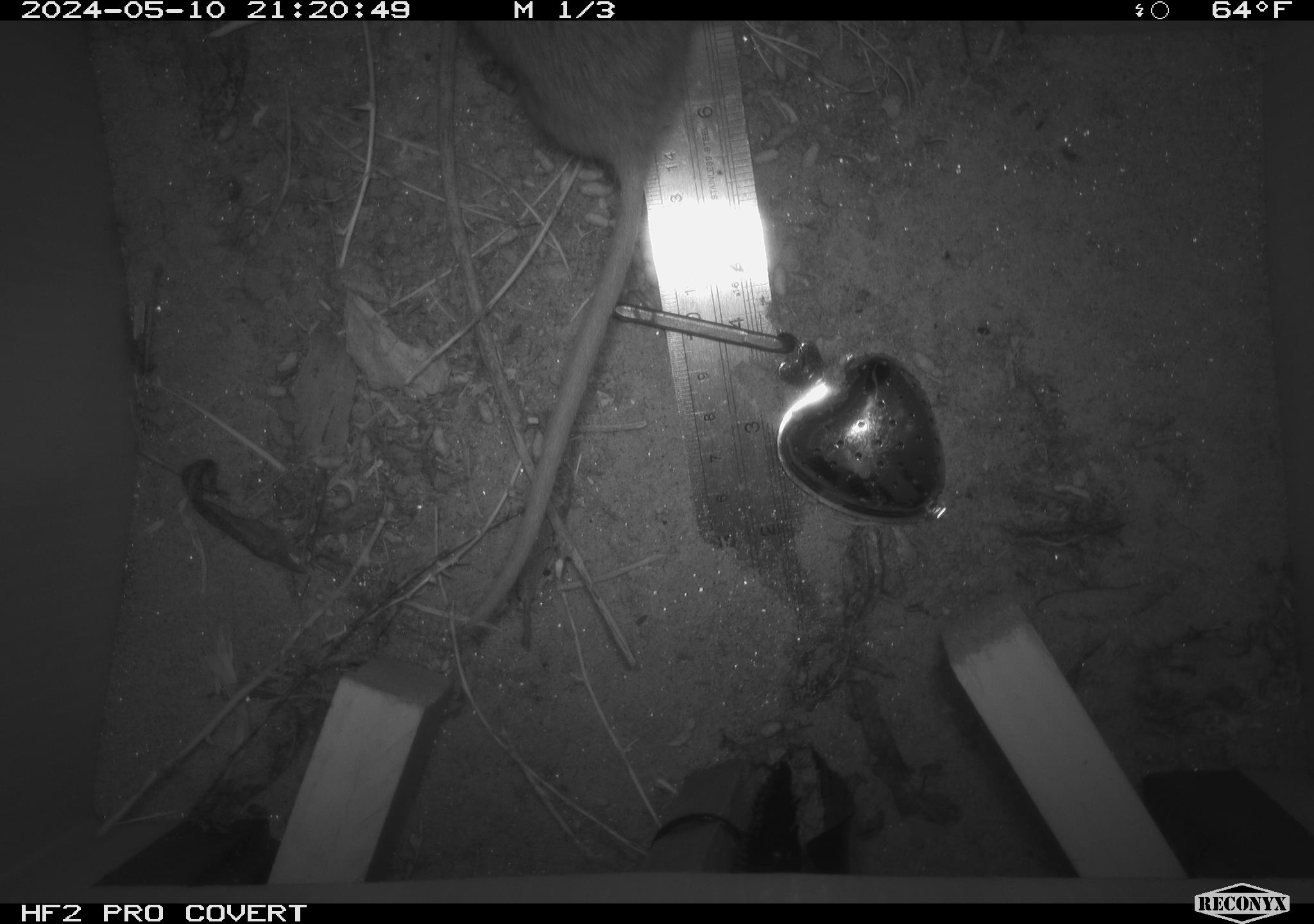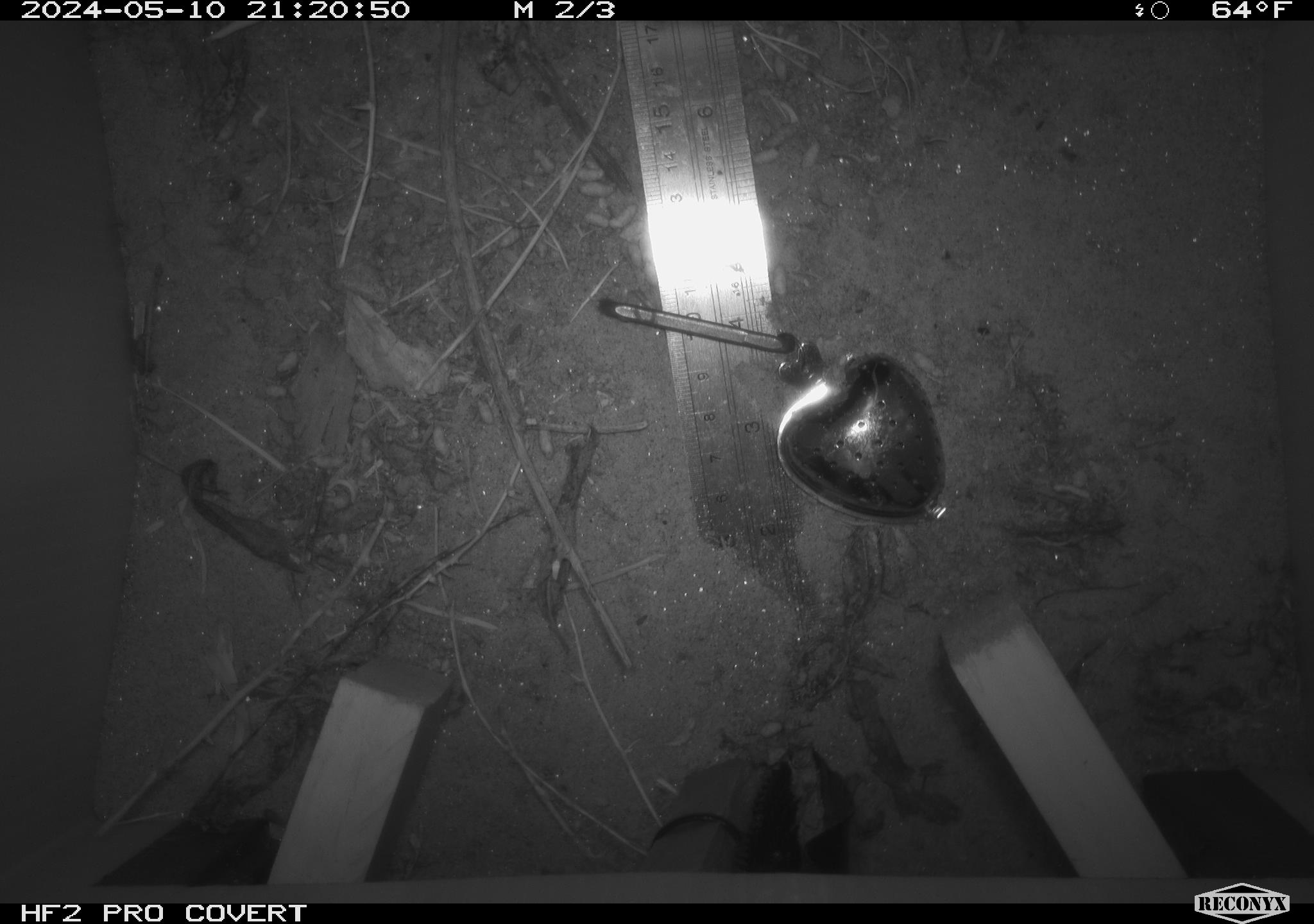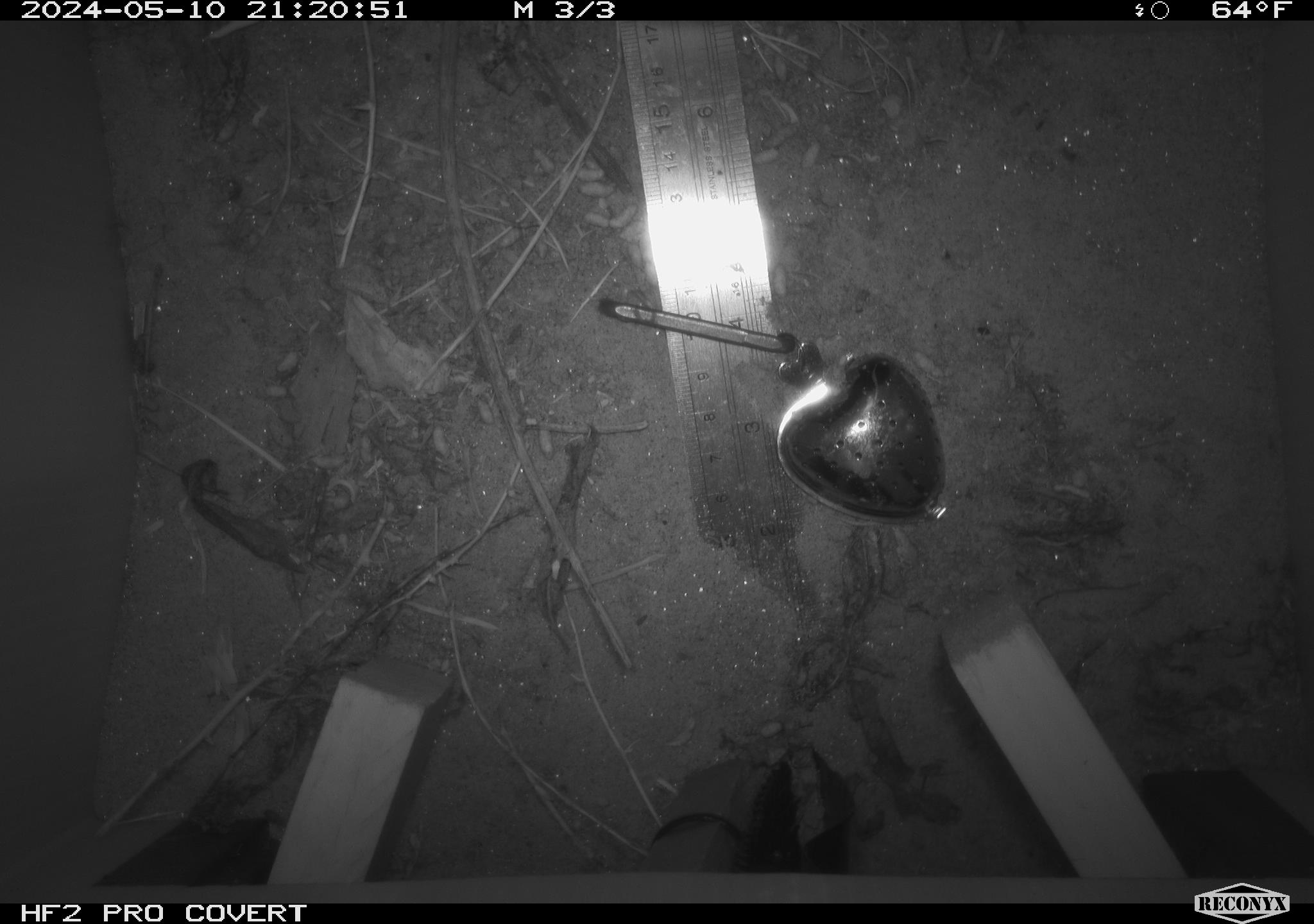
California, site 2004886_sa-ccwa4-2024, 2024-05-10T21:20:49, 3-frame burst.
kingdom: Animalia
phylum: Chordata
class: Mammalia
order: Rodentia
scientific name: Rodentia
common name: woodrat or rat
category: woodrat or rat species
Woodrat or rat species (woodrat or rat) (Rodentia).